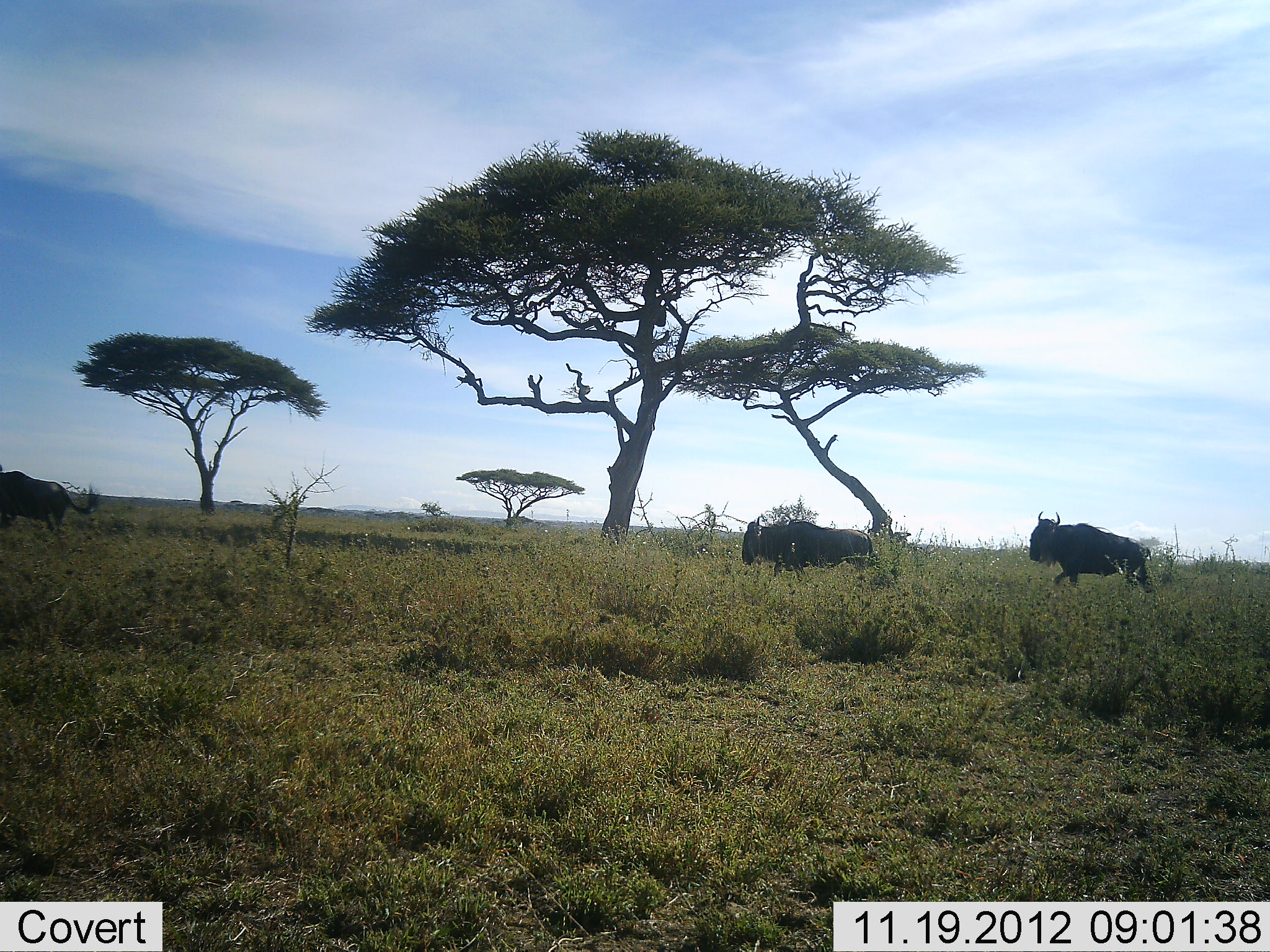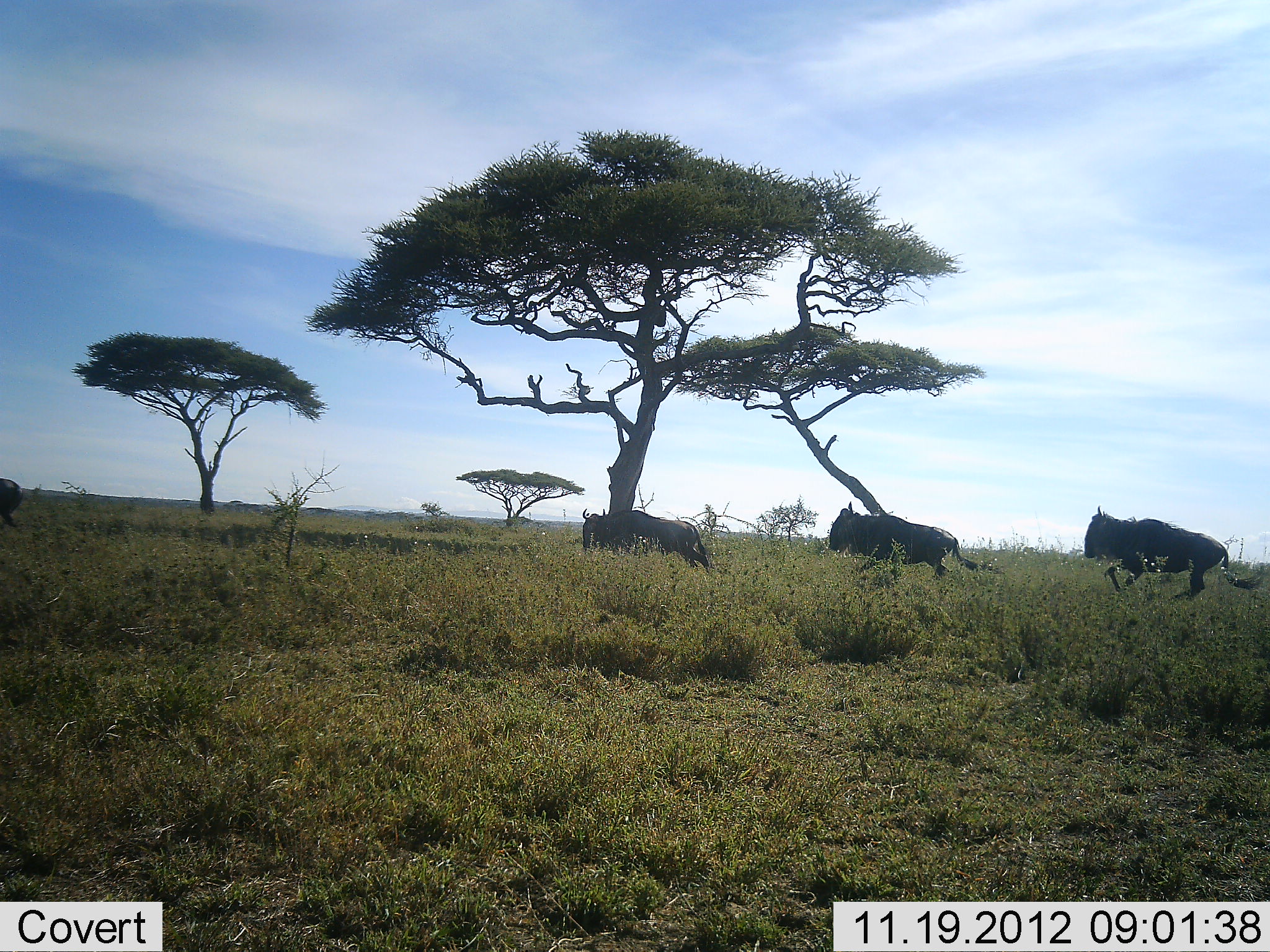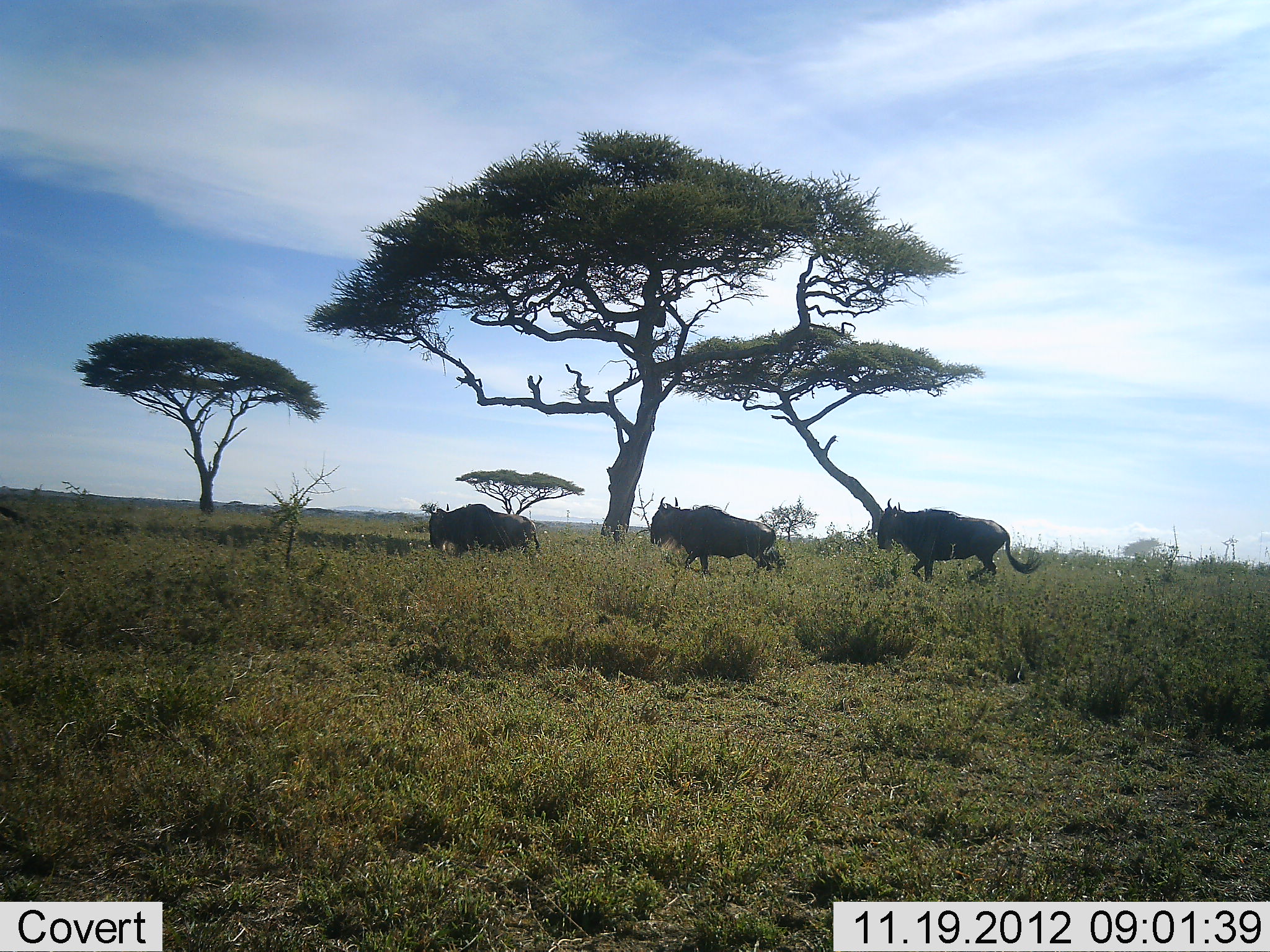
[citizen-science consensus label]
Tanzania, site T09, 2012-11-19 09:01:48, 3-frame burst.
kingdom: Animalia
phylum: Chordata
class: Mammalia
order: Artiodactyla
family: Bovidae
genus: Connochaetes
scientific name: Connochaetes taurinus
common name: blue wildebeest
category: wildebeest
Wildebeest (blue wildebeest) (Connochaetes taurinus), count 4. Behavior (volunteer vote fractions): standing 0%, resting 0%, moving 100%, interacting 0%. Young present (vote fraction): 0%. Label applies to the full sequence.